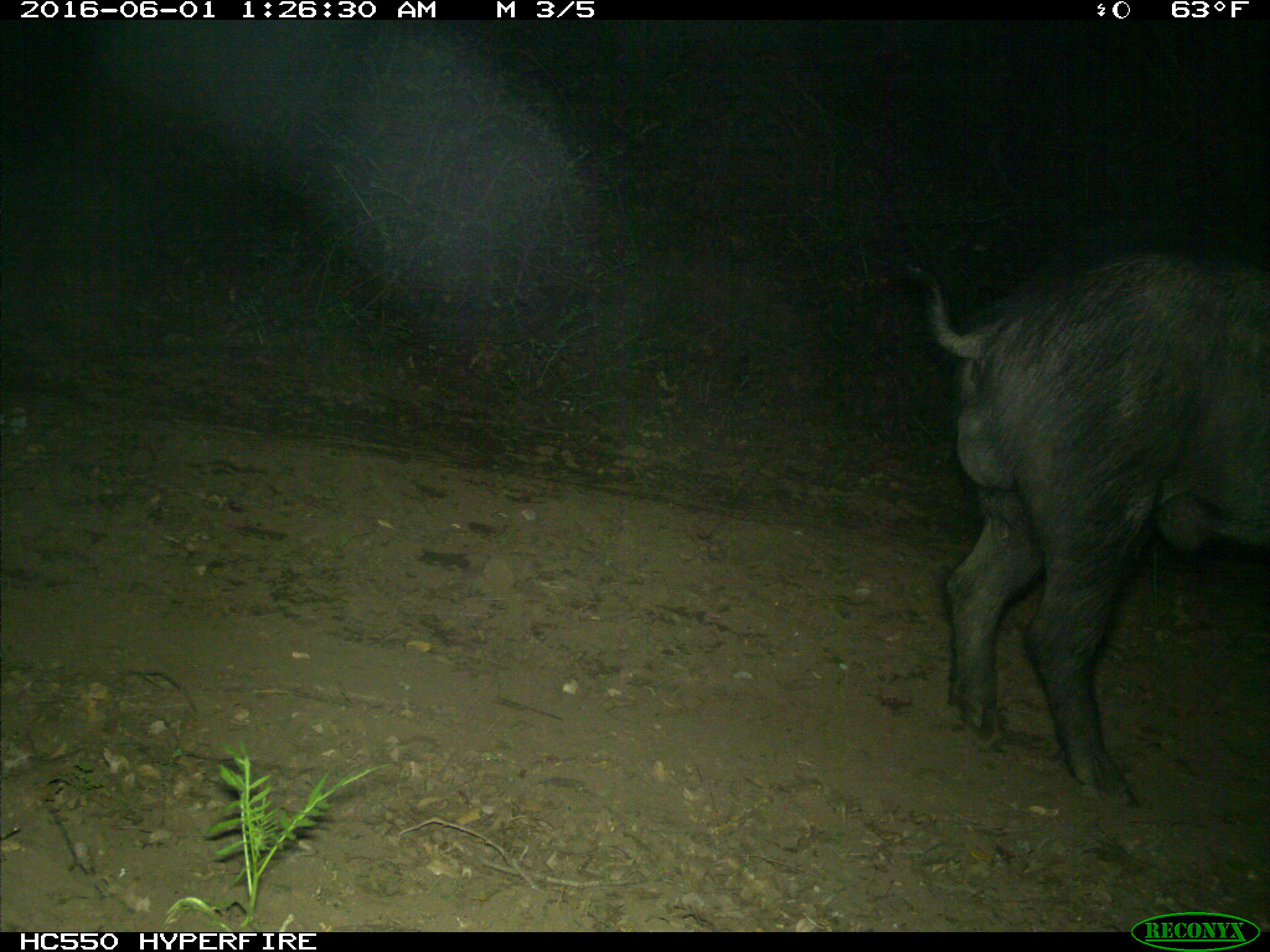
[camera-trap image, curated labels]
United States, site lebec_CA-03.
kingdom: Animalia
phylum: Chordata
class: Mammalia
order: Artiodactyla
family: Suidae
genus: Sus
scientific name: Sus scrofa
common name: wild boar